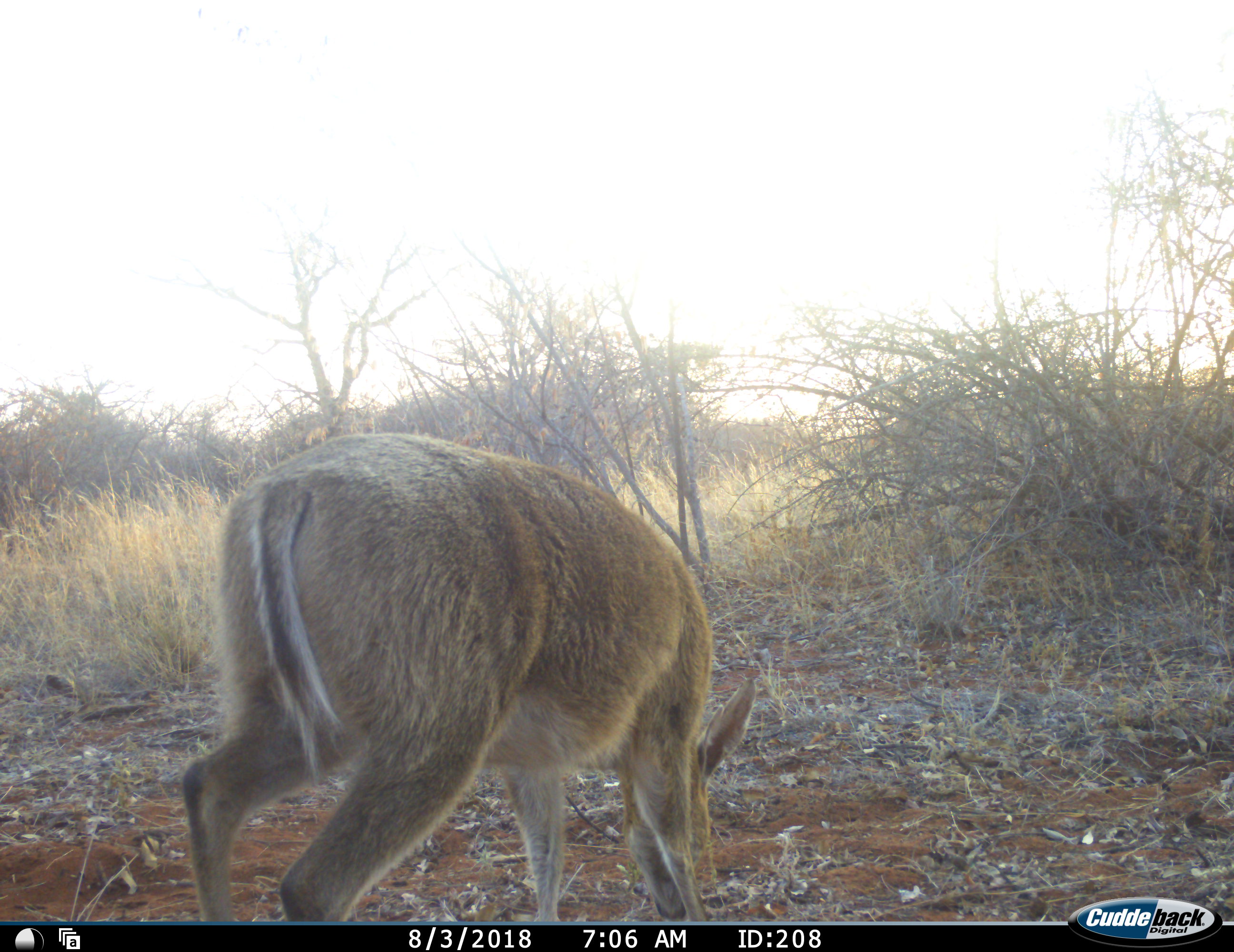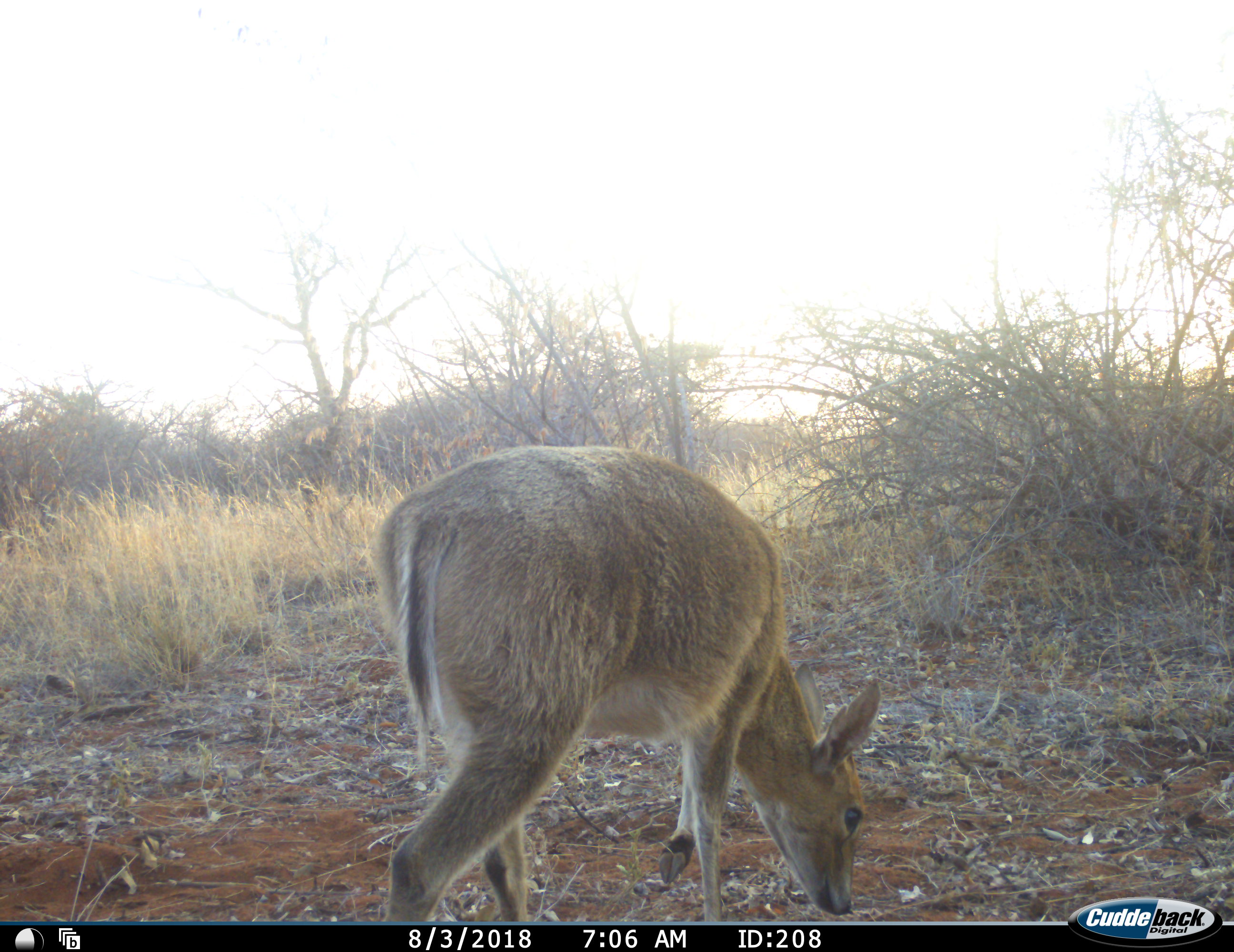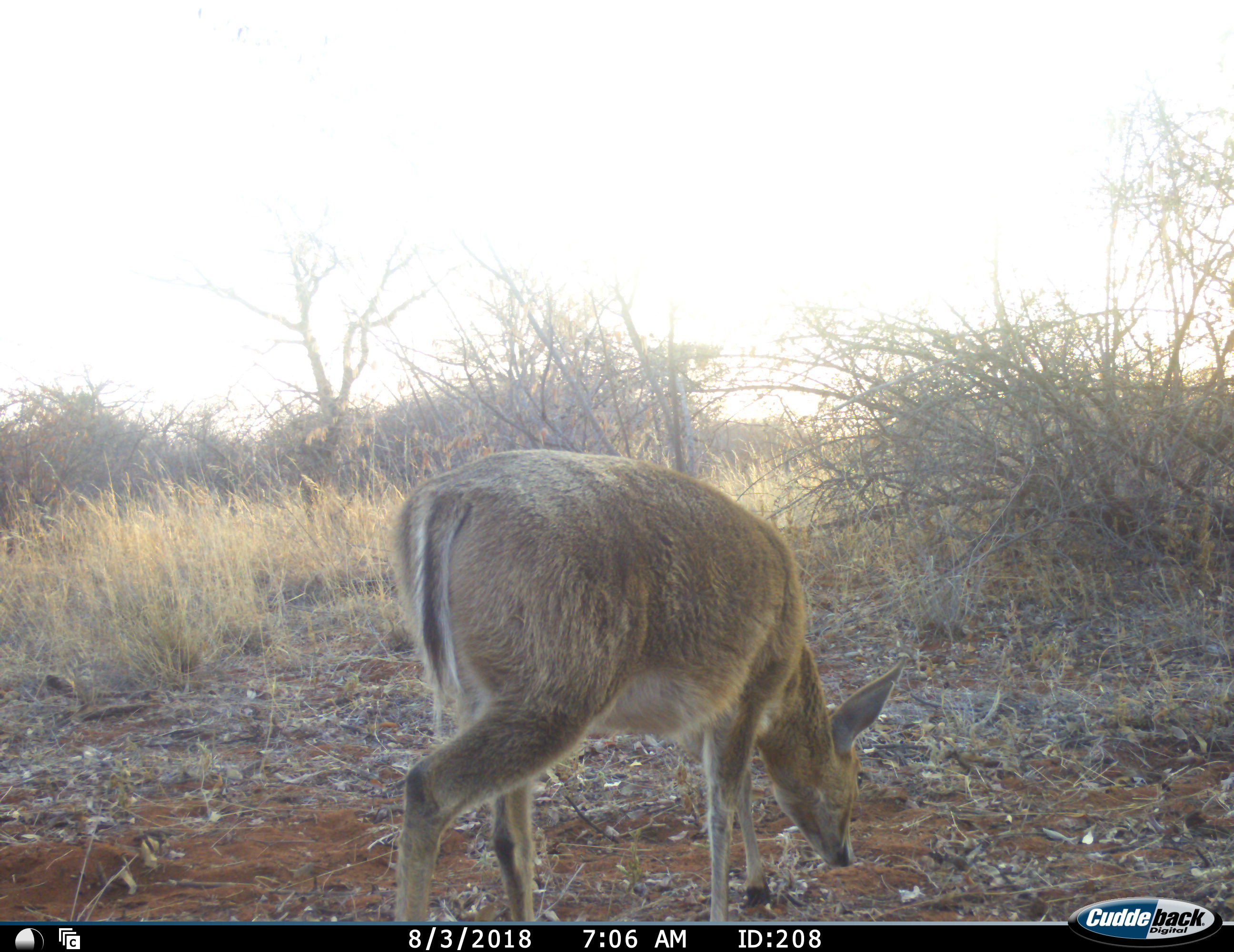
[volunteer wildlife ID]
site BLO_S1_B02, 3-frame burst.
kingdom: Animalia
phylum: Chordata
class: Mammalia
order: Artiodactyla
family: Bovidae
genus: Sylvicapra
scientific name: Sylvicapra grimmia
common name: common duiker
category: duikercommongrey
Duikercommongrey (common duiker) (Sylvicapra grimmia), count 1. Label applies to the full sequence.